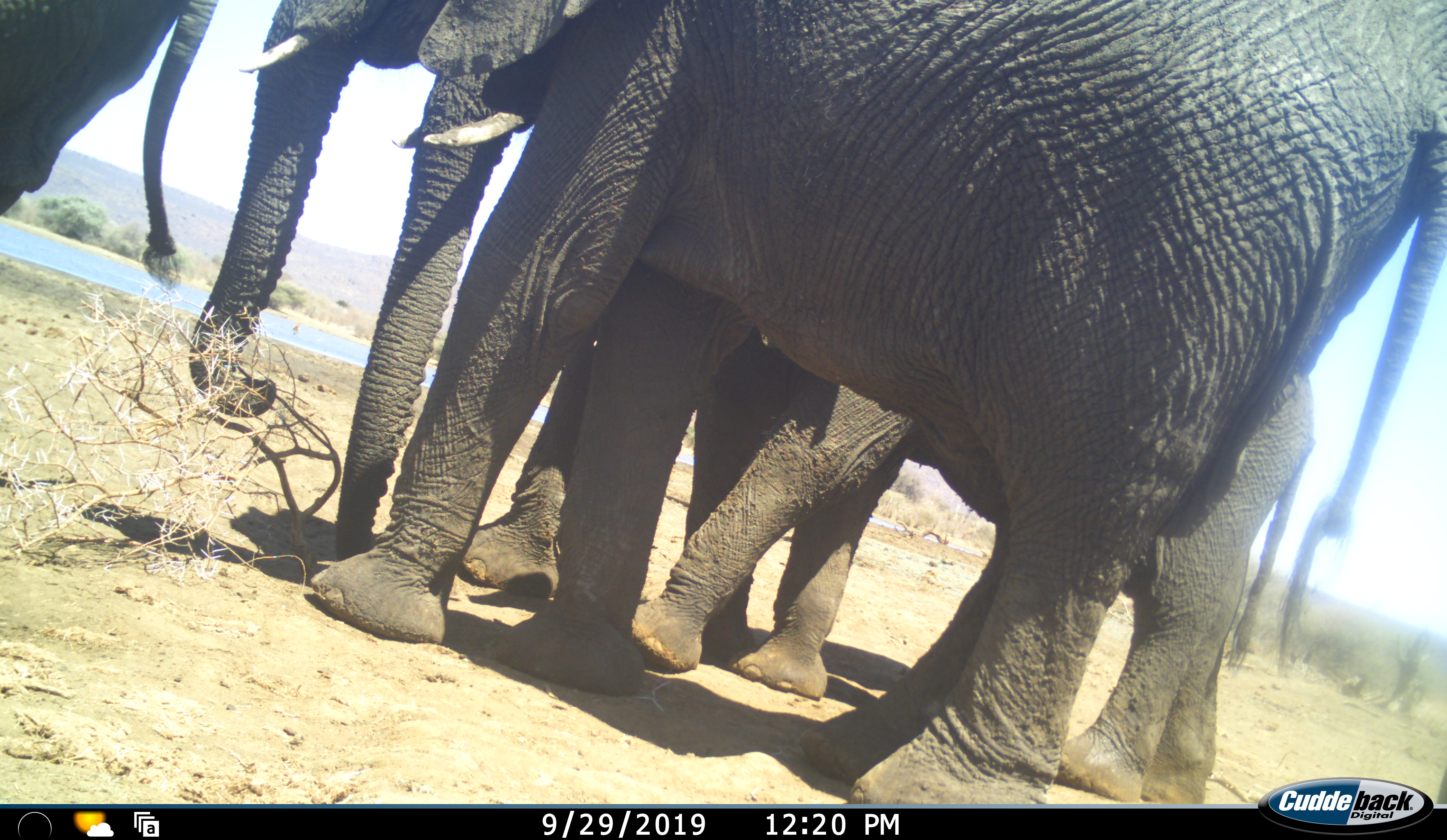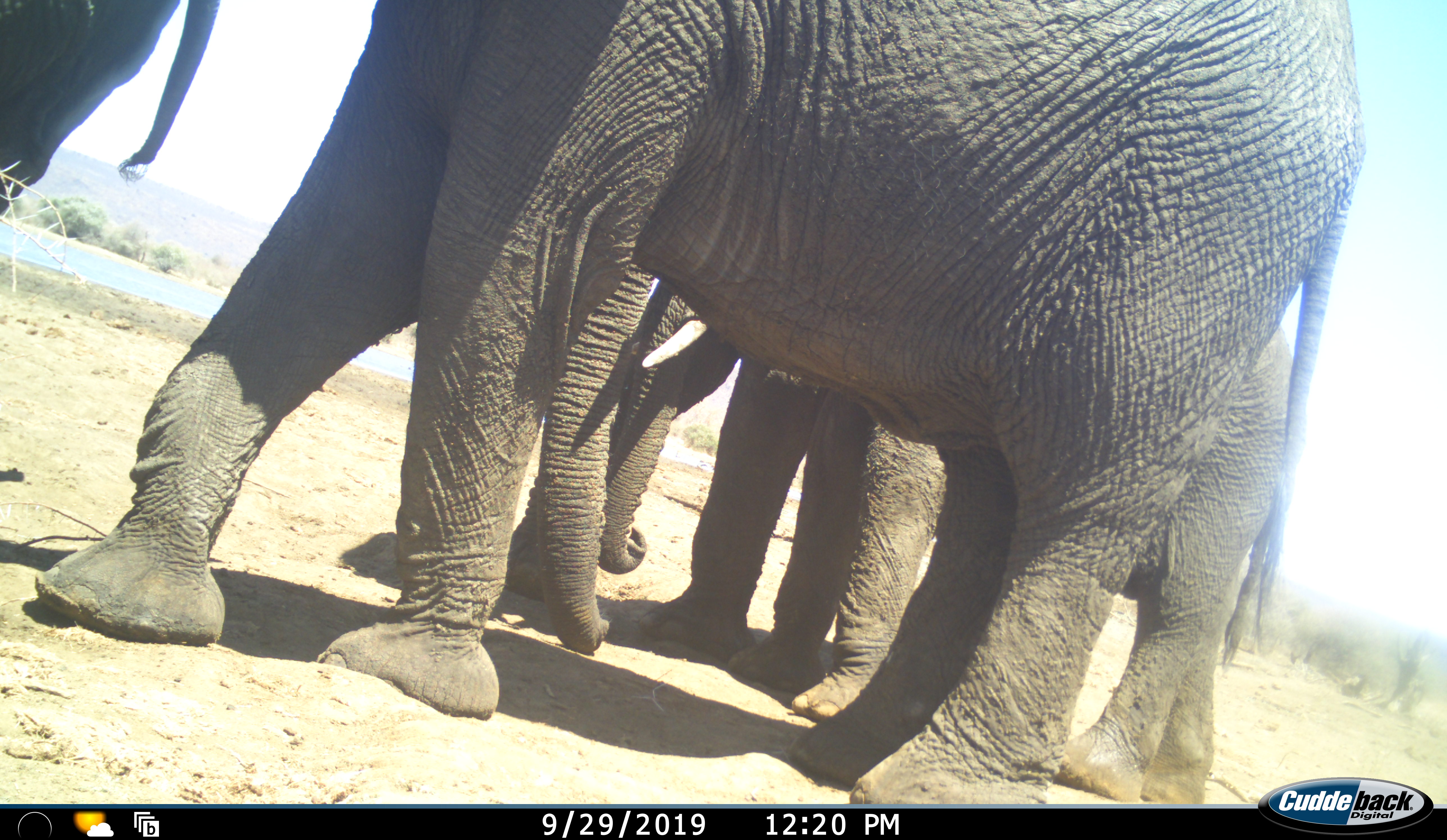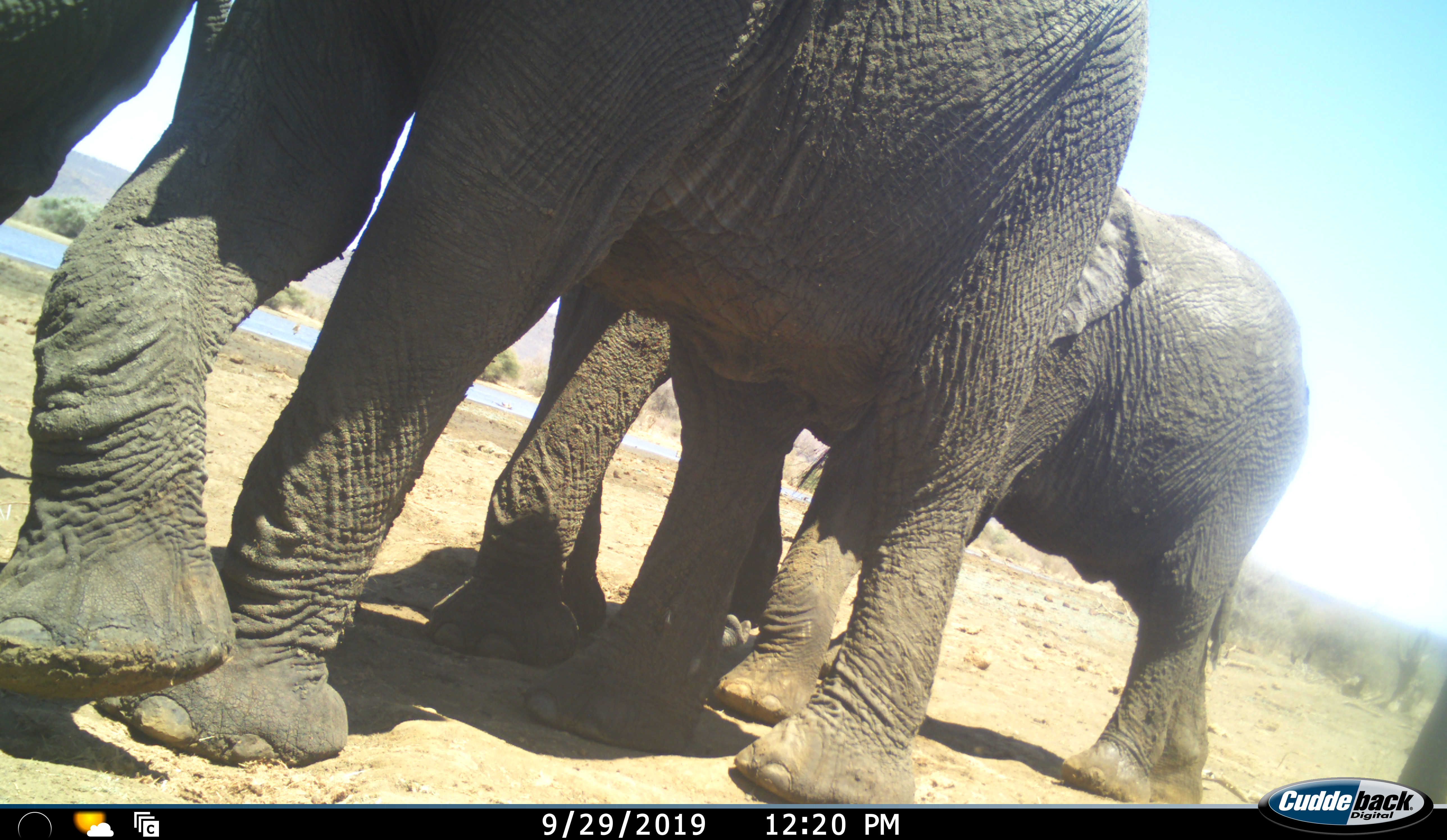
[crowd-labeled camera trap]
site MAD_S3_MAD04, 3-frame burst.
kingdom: Animalia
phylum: Chordata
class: Mammalia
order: Proboscidea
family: Elephantidae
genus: Loxodonta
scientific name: Loxodonta africana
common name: african bush elephant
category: elephant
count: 4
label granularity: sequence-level